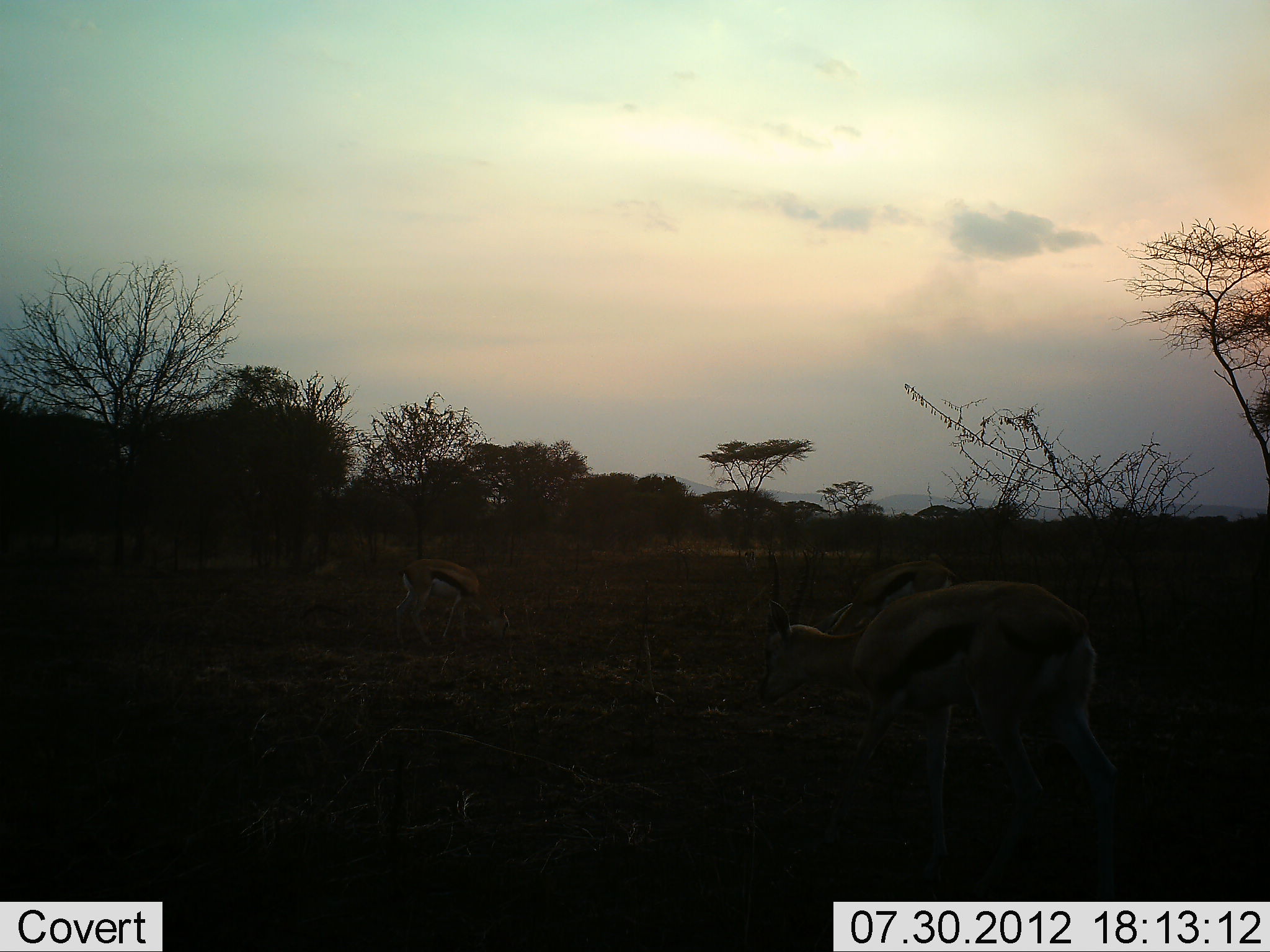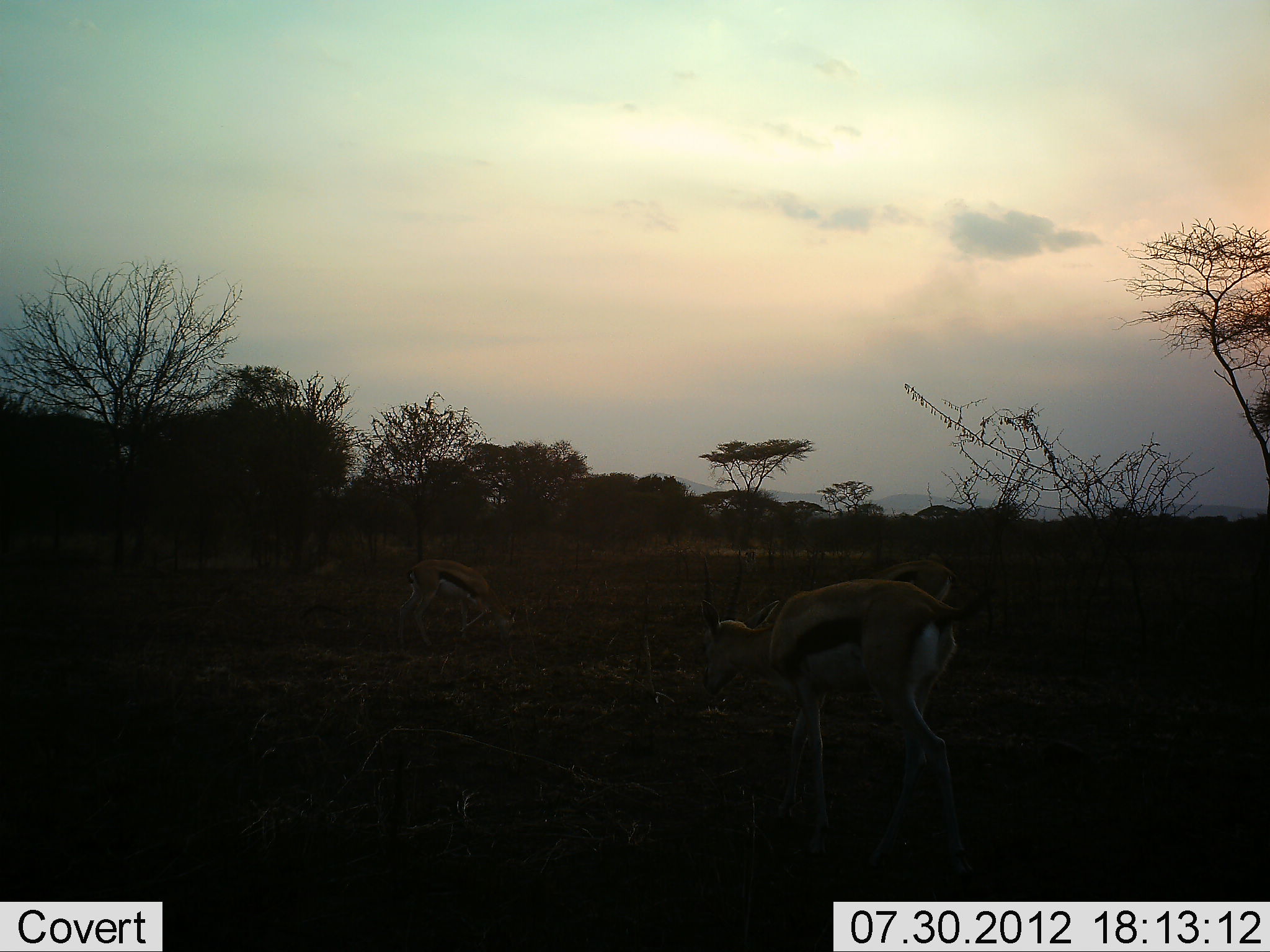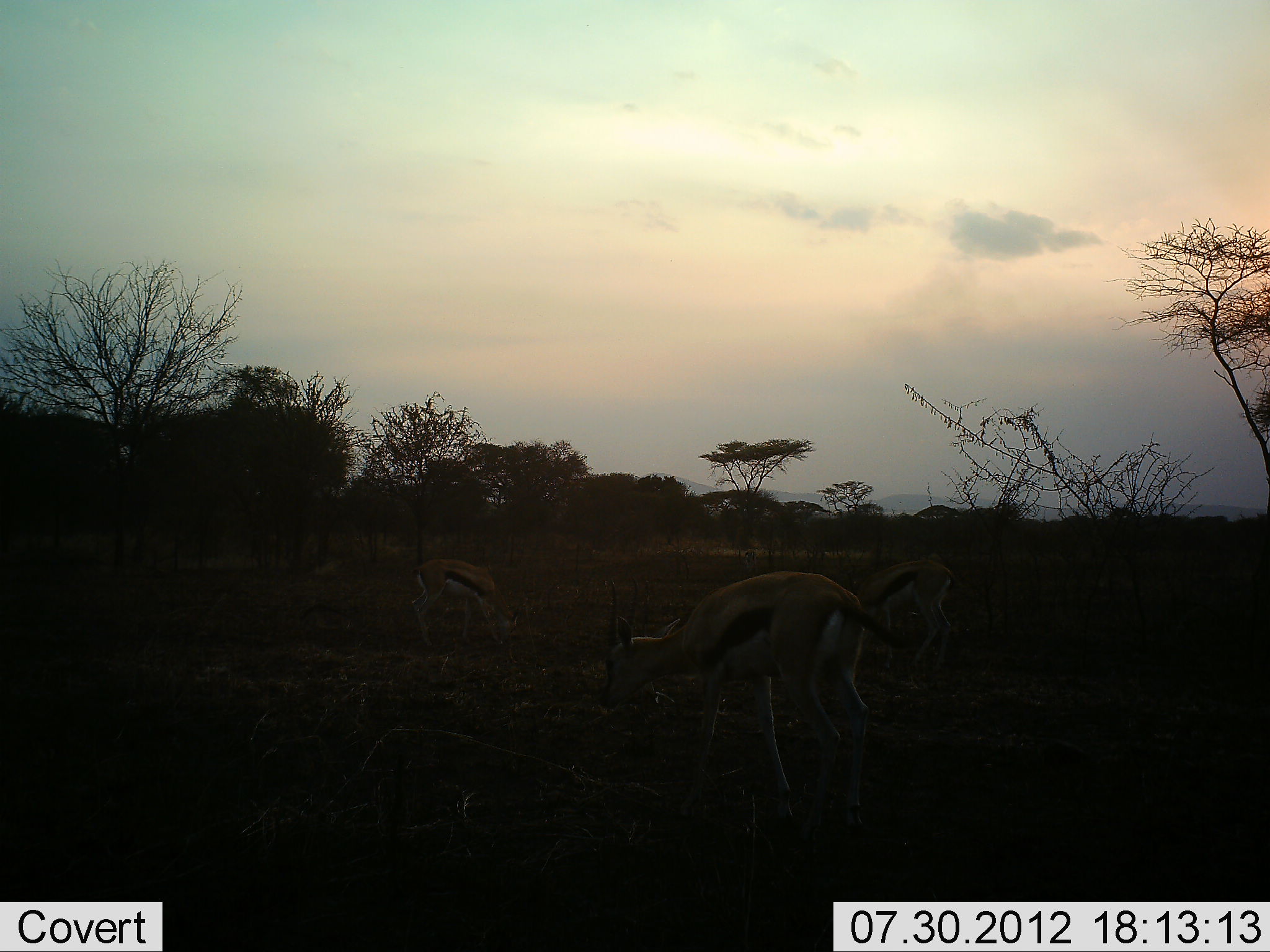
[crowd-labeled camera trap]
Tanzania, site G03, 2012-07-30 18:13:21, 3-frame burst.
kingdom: Animalia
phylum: Chordata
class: Mammalia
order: Artiodactyla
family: Bovidae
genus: Eudorcas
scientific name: Eudorcas thomsonii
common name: thomson's gazelle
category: gazellethomsons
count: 3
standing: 40%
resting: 0%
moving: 30%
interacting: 0%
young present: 0%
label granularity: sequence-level